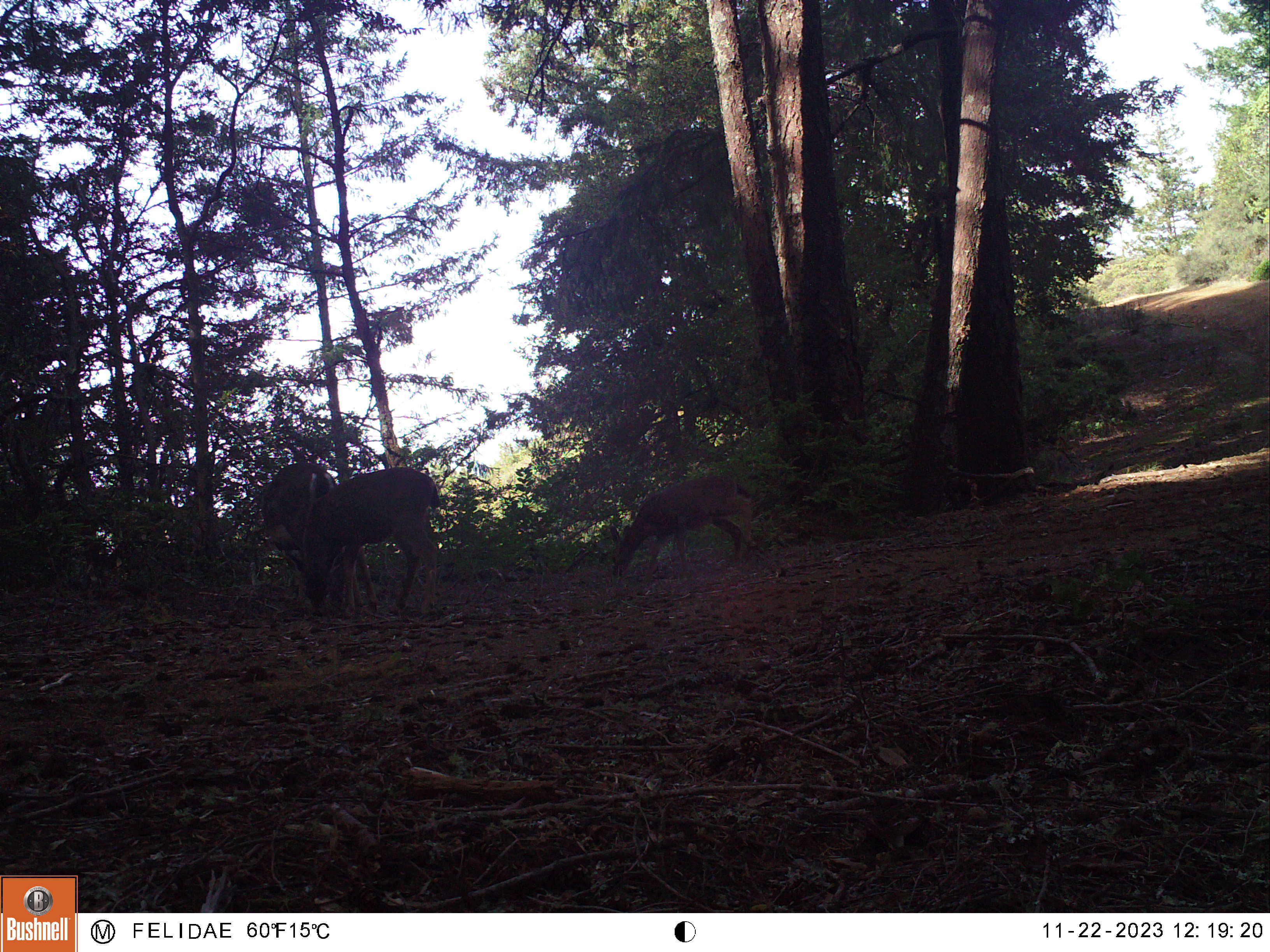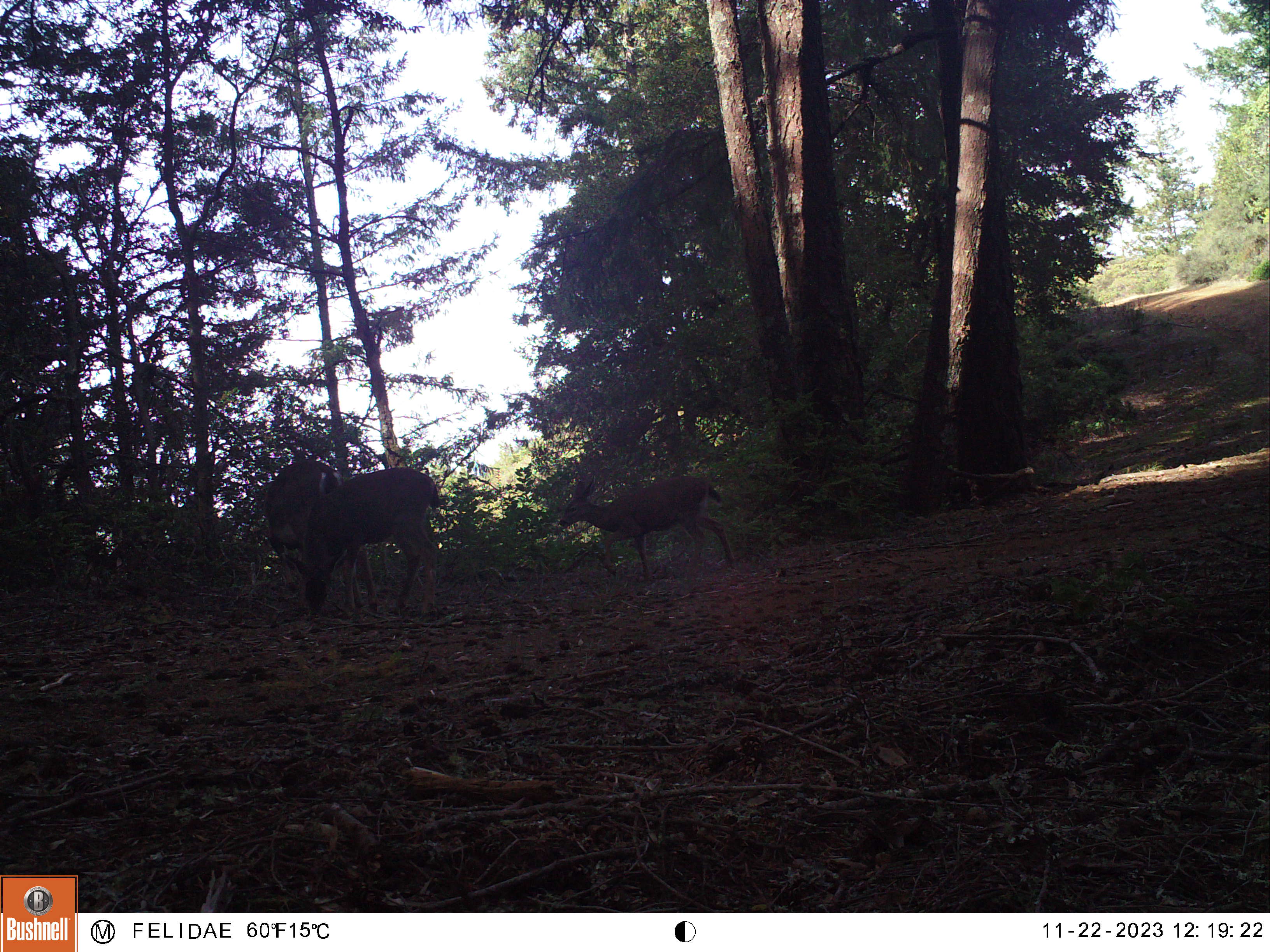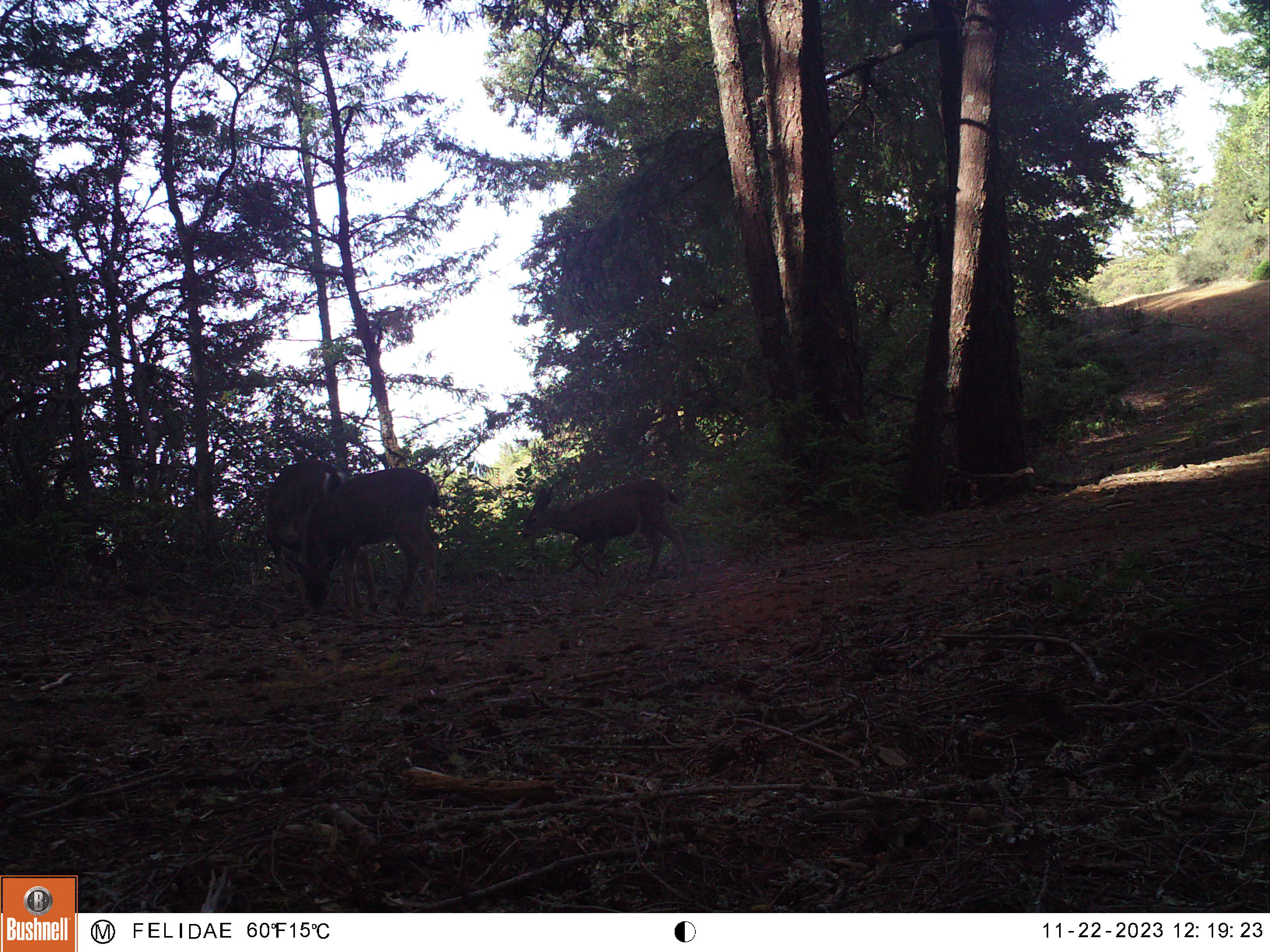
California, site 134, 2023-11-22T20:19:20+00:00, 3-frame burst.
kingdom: Animalia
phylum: Chordata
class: Mammalia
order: Artiodactyla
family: Cervidae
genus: Odocoileus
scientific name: Odocoileus hemionus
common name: mule deer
Mule deer (Odocoileus hemionus).